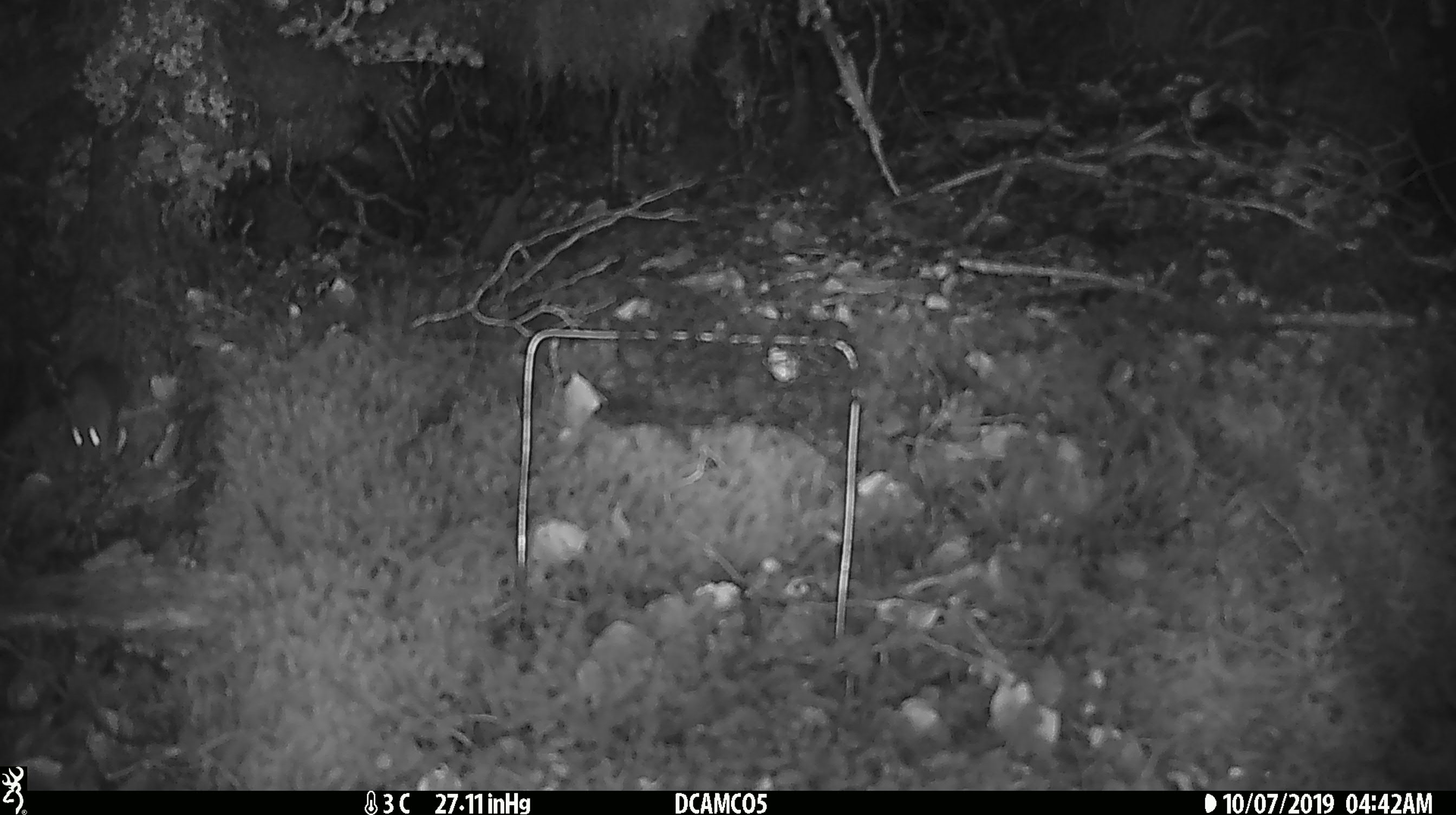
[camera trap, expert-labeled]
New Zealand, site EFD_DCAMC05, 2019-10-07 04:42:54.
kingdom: Animalia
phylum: Chordata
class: Mammalia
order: Rodentia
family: Muridae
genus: Mus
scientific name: Mus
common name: mouse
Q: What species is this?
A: Mouse (Mus).